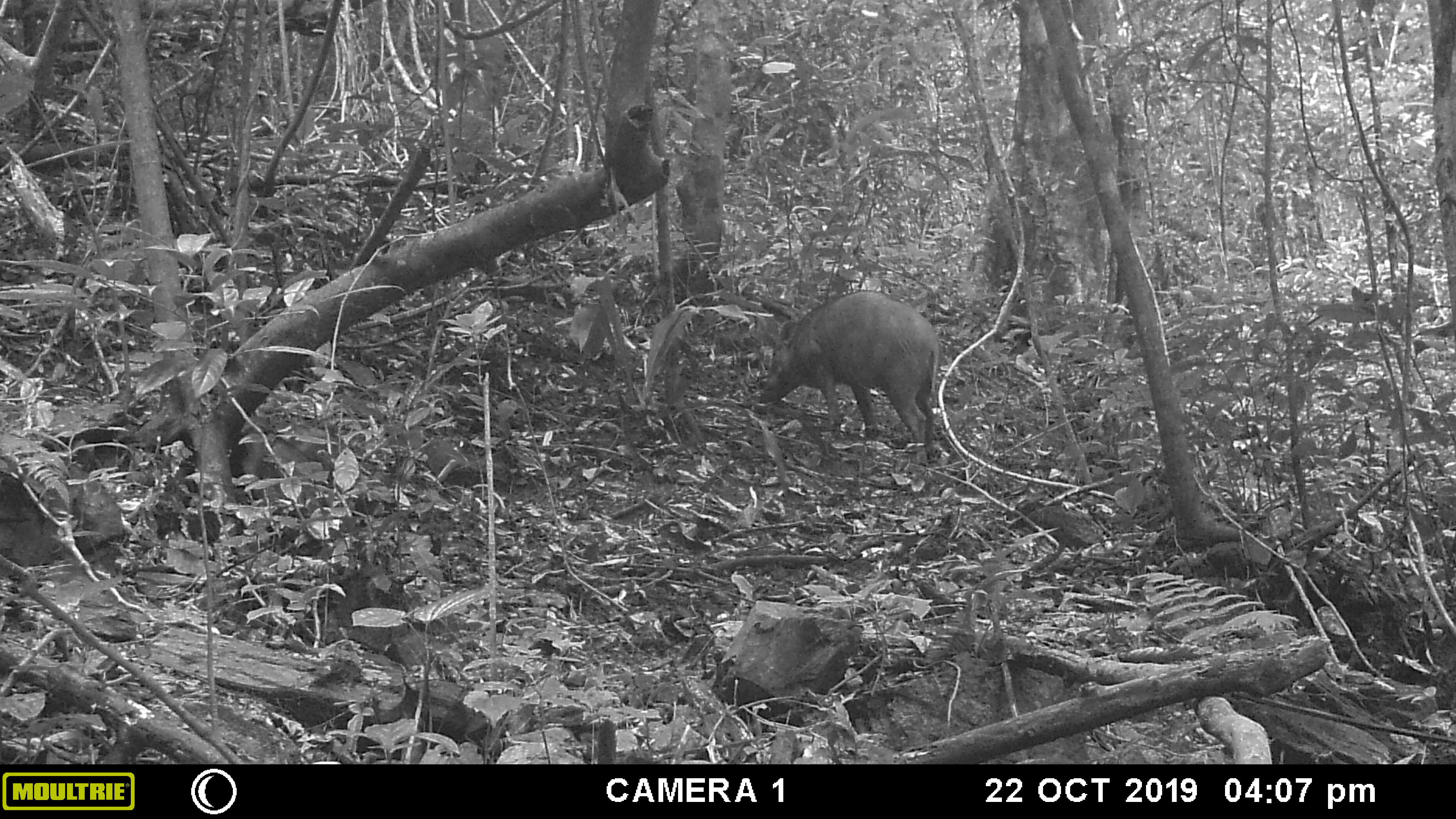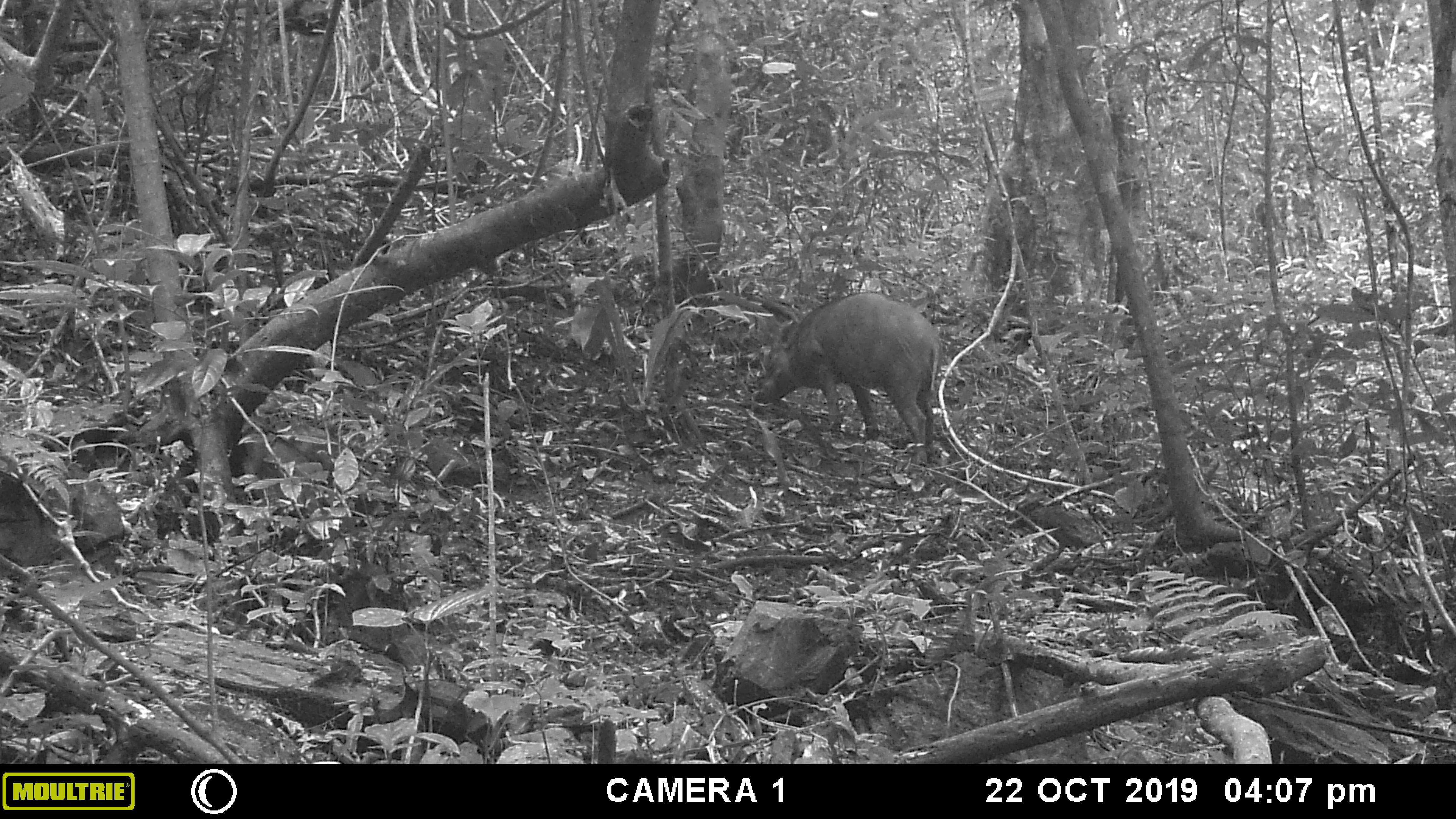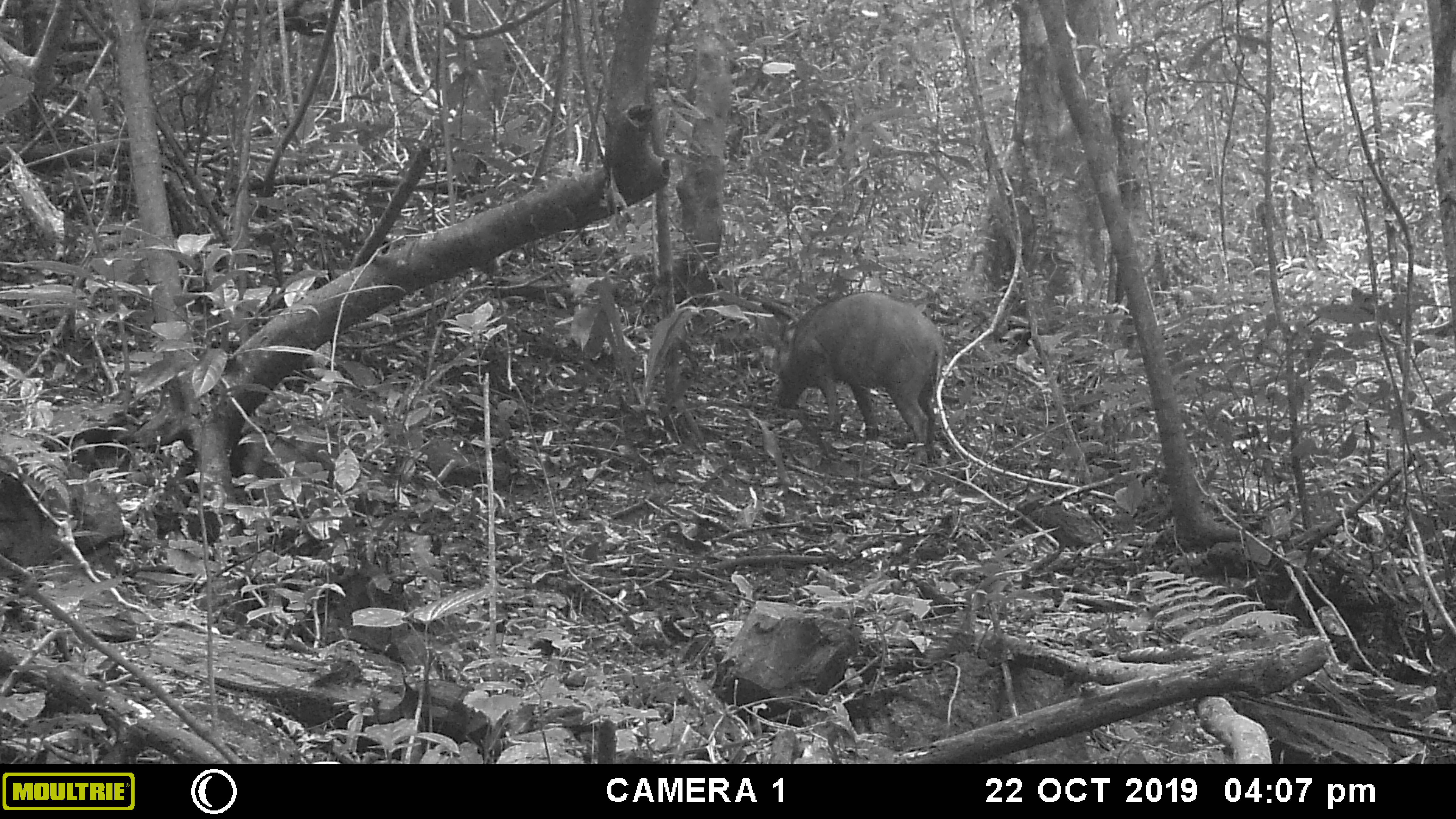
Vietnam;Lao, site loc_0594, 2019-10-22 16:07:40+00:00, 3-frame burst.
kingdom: Animalia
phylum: Chordata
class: Mammalia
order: Artiodactyla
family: Suidae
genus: Sus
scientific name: Sus scrofa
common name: eurasian wild pig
Eurasian wild pig (Sus scrofa). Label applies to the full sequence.